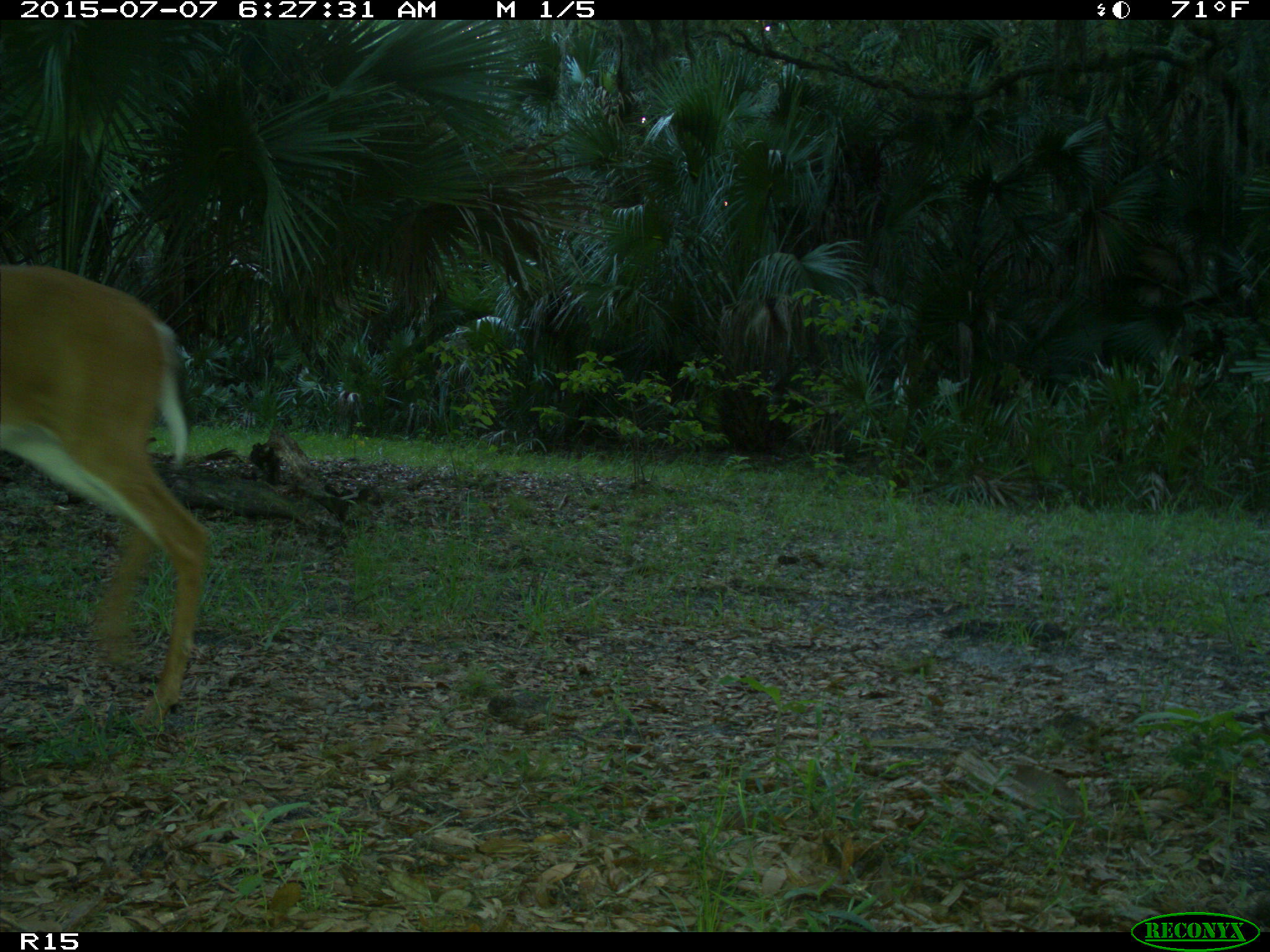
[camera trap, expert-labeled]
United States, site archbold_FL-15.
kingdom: Animalia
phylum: Chordata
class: Mammalia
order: Artiodactyla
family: Cervidae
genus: Odocoileus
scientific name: Odocoileus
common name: deer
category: unidentified deer